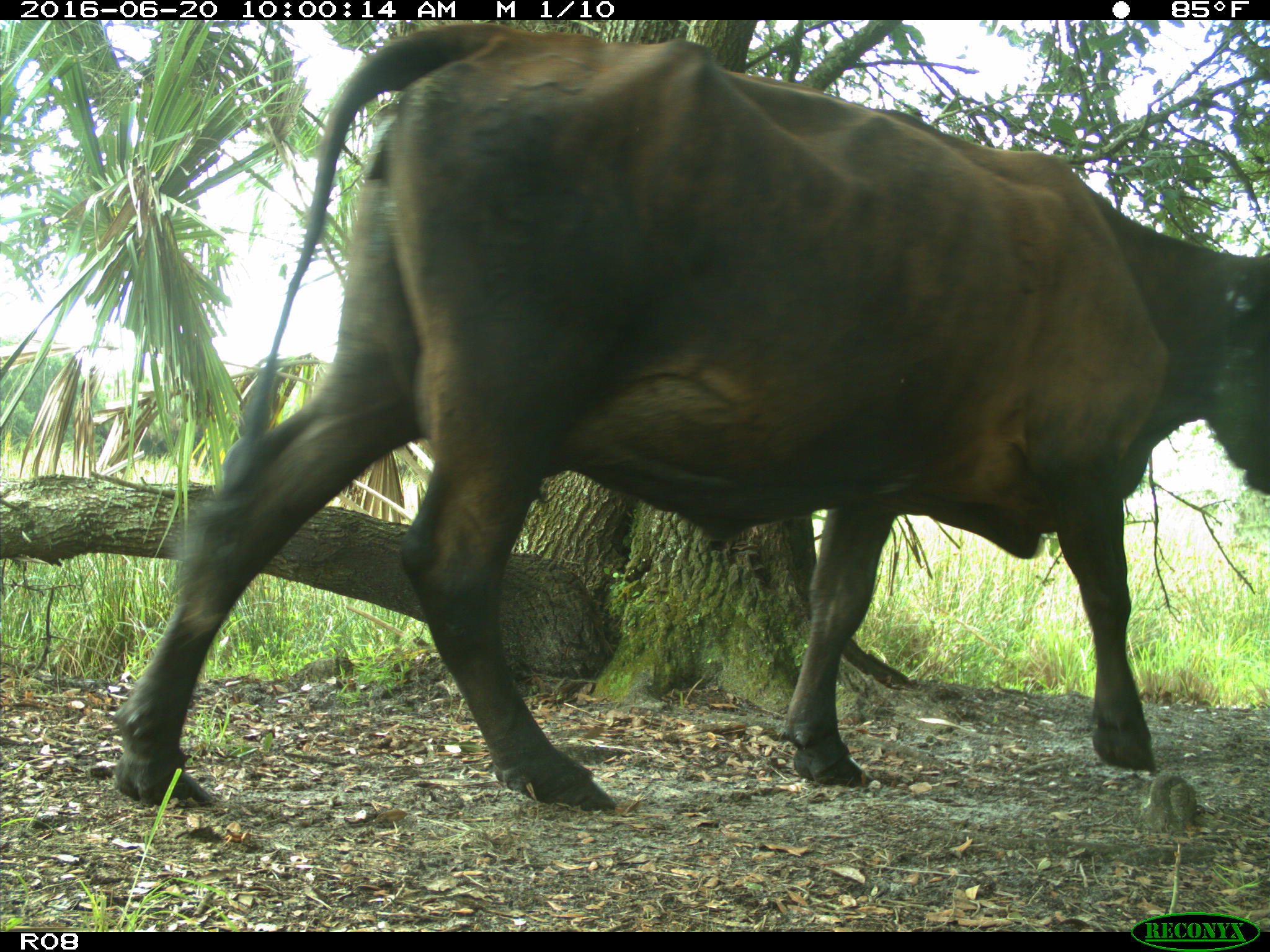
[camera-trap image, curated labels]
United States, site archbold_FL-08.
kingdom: Animalia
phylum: Chordata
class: Mammalia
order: Artiodactyla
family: Bovidae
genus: Bos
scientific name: Bos taurus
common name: domestic cow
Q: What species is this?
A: Bos taurus (domestic cow).